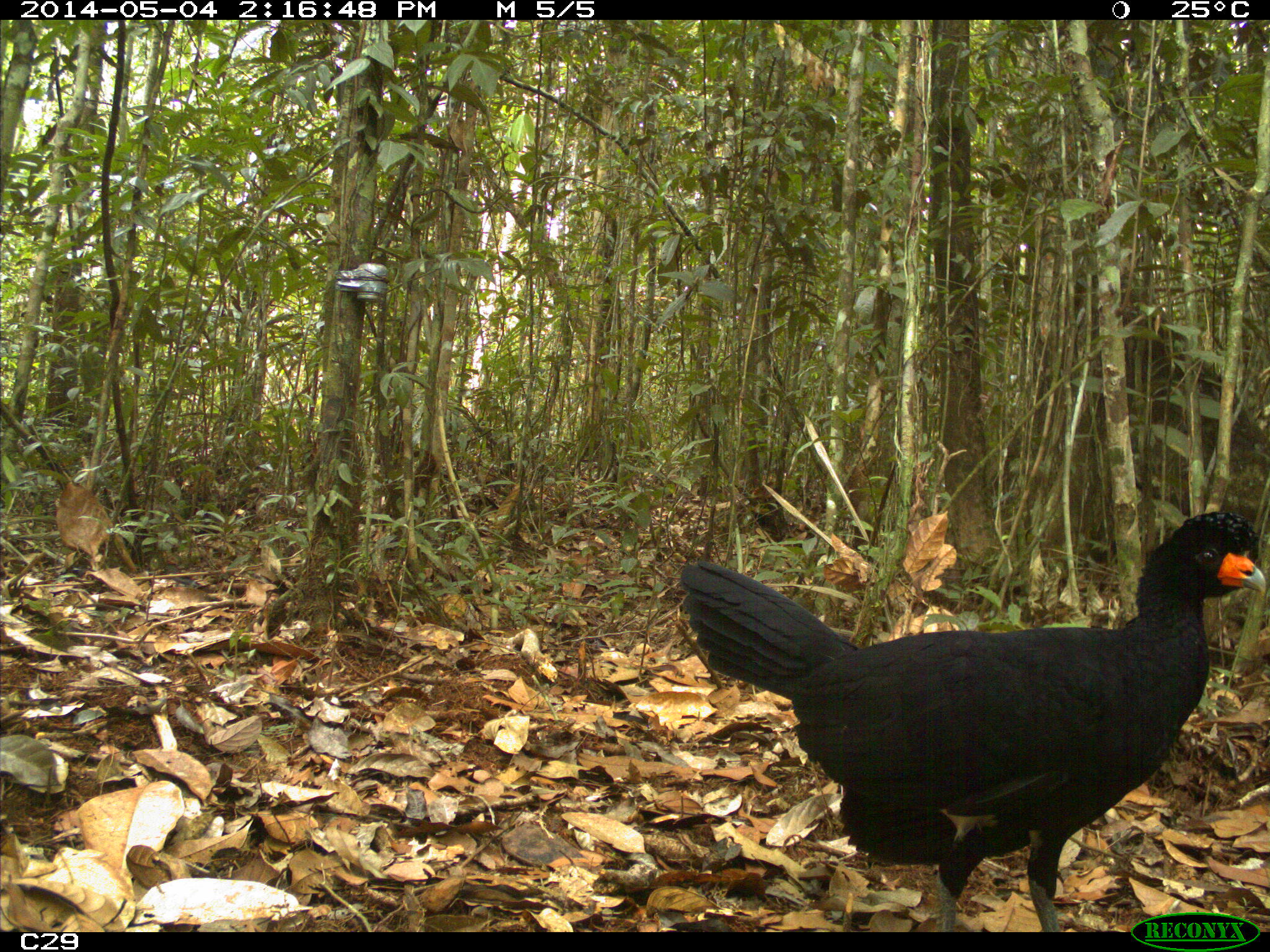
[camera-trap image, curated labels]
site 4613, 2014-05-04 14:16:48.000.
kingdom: Animalia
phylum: Chordata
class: Aves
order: Galliformes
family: Cracidae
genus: Crax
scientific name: Crax alector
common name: black curassow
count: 2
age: adult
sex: female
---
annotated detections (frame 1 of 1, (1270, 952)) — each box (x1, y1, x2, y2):
crax alector: (673, 509, 1269, 933)